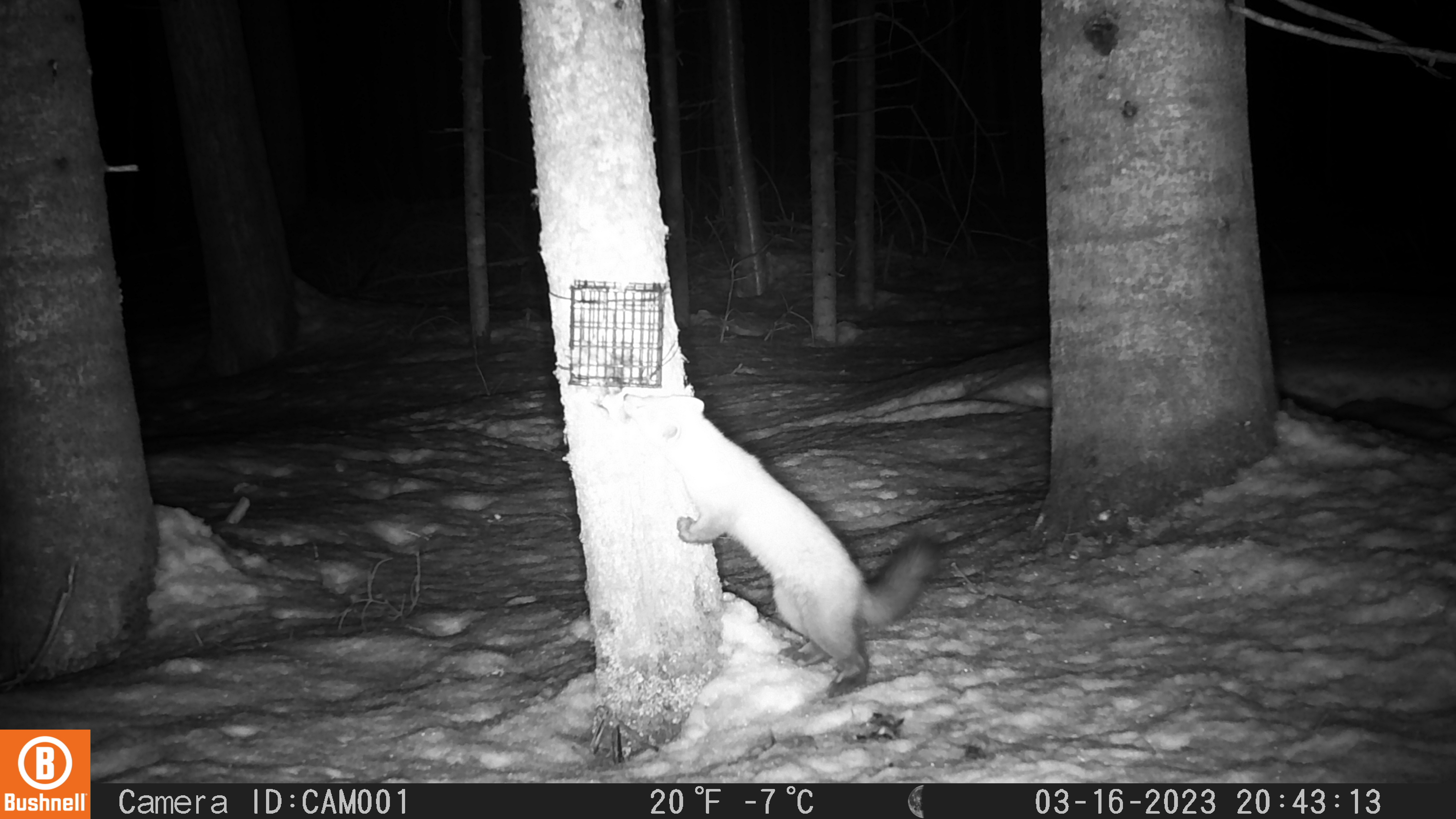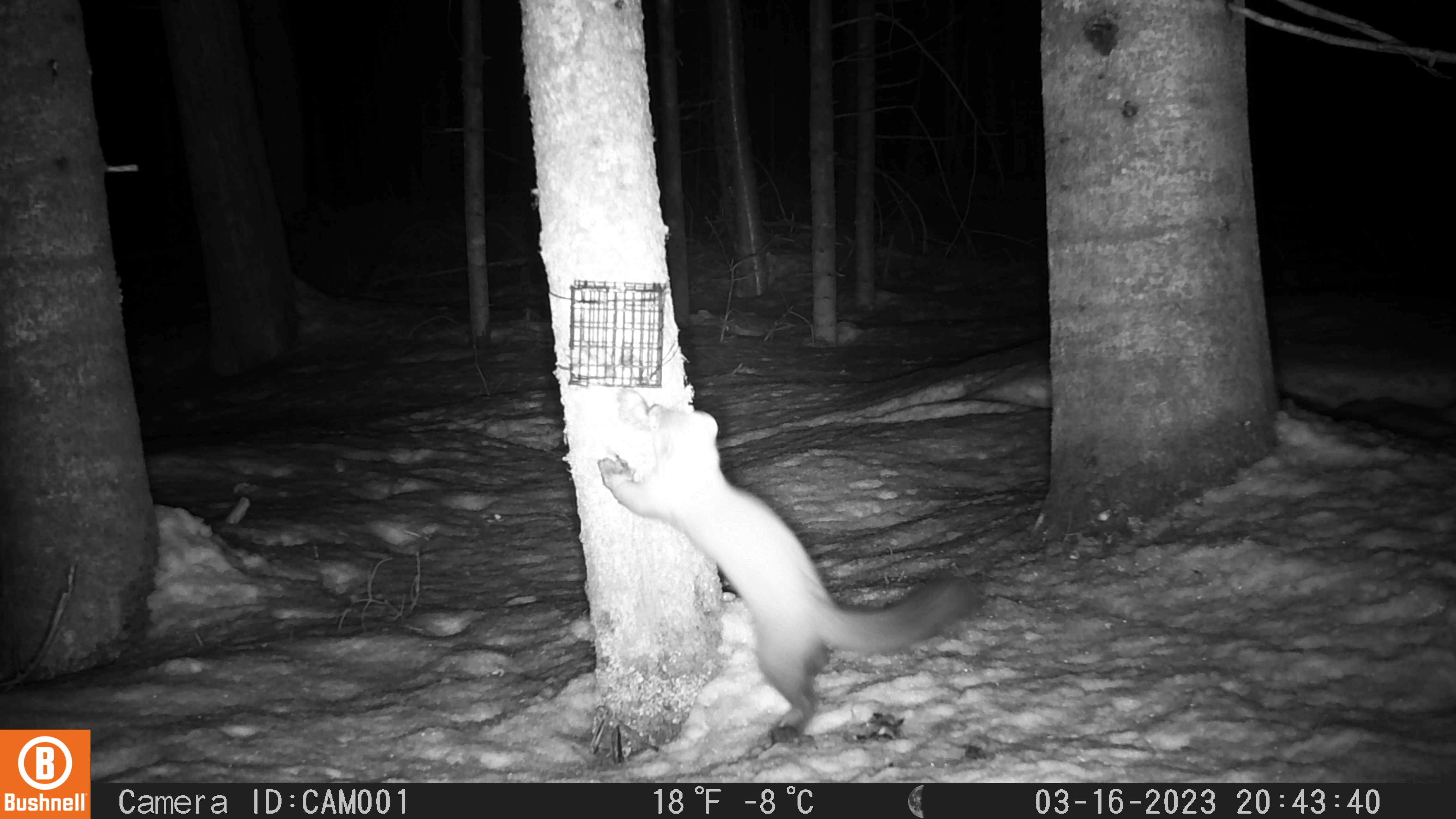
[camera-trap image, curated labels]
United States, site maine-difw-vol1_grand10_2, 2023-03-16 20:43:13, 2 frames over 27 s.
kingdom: Animalia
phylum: Chordata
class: Mammalia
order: Carnivora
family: Mustelidae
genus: Martes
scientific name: Martes americana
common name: american marten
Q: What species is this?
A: American marten (Martes americana).